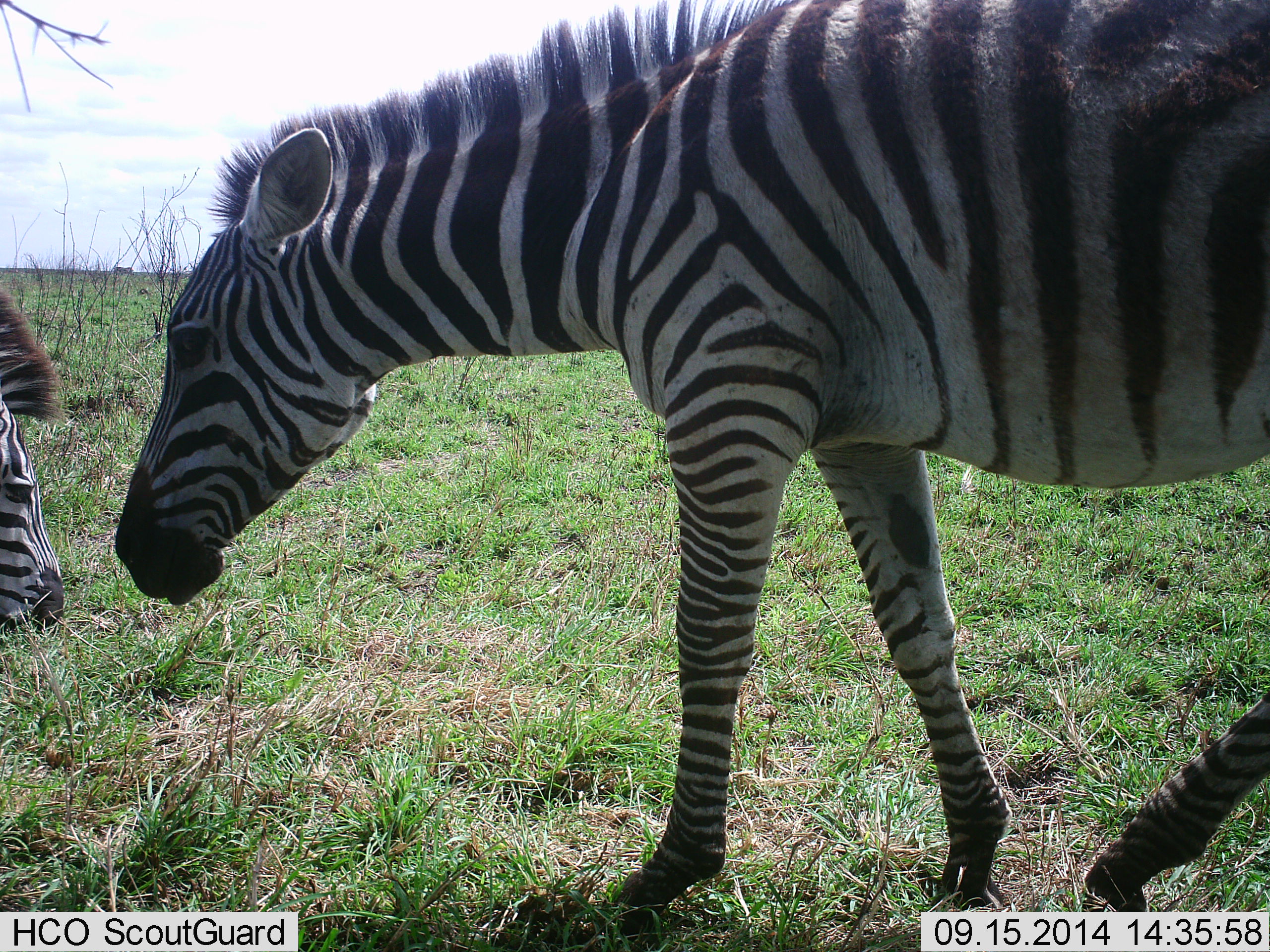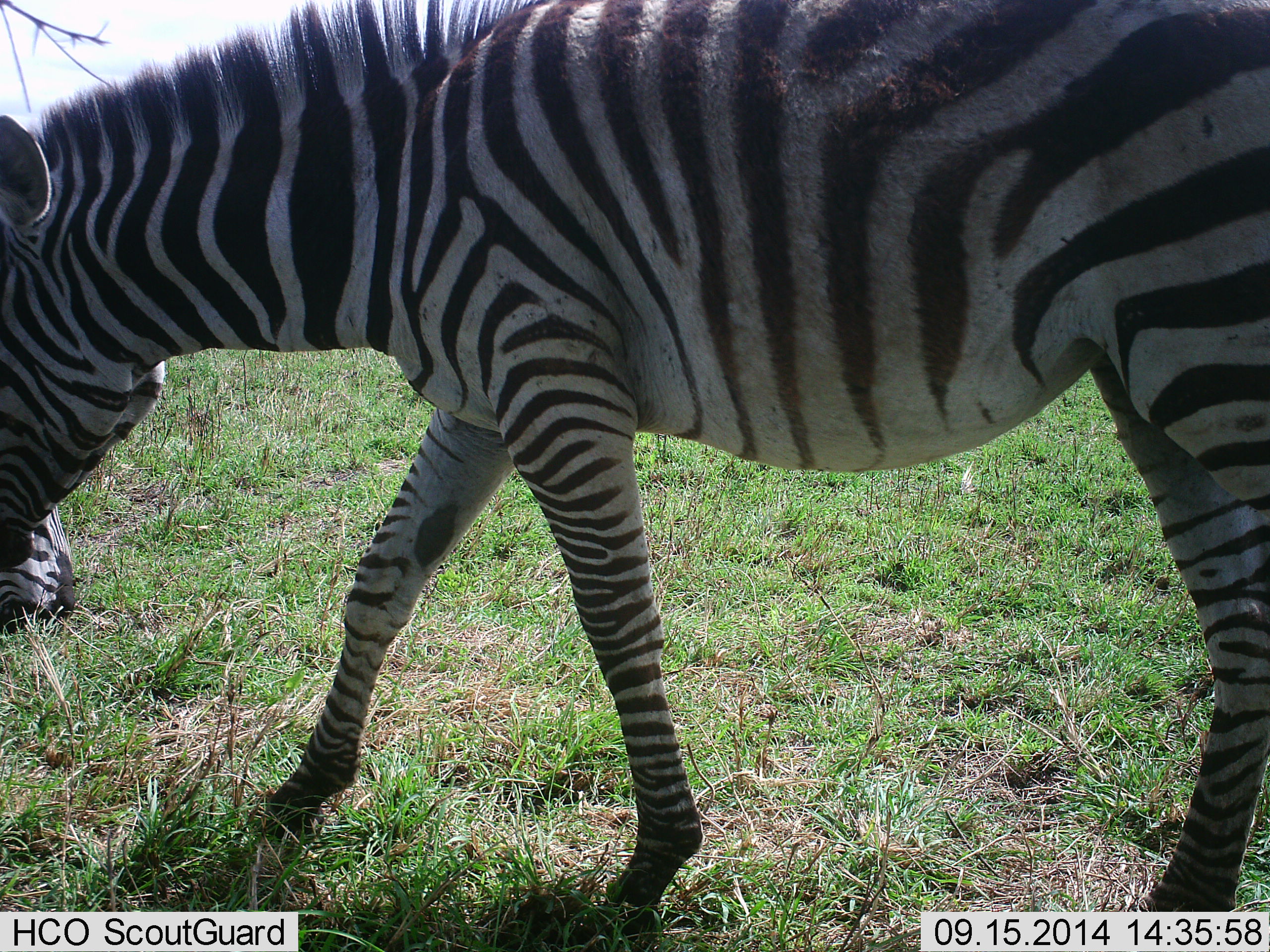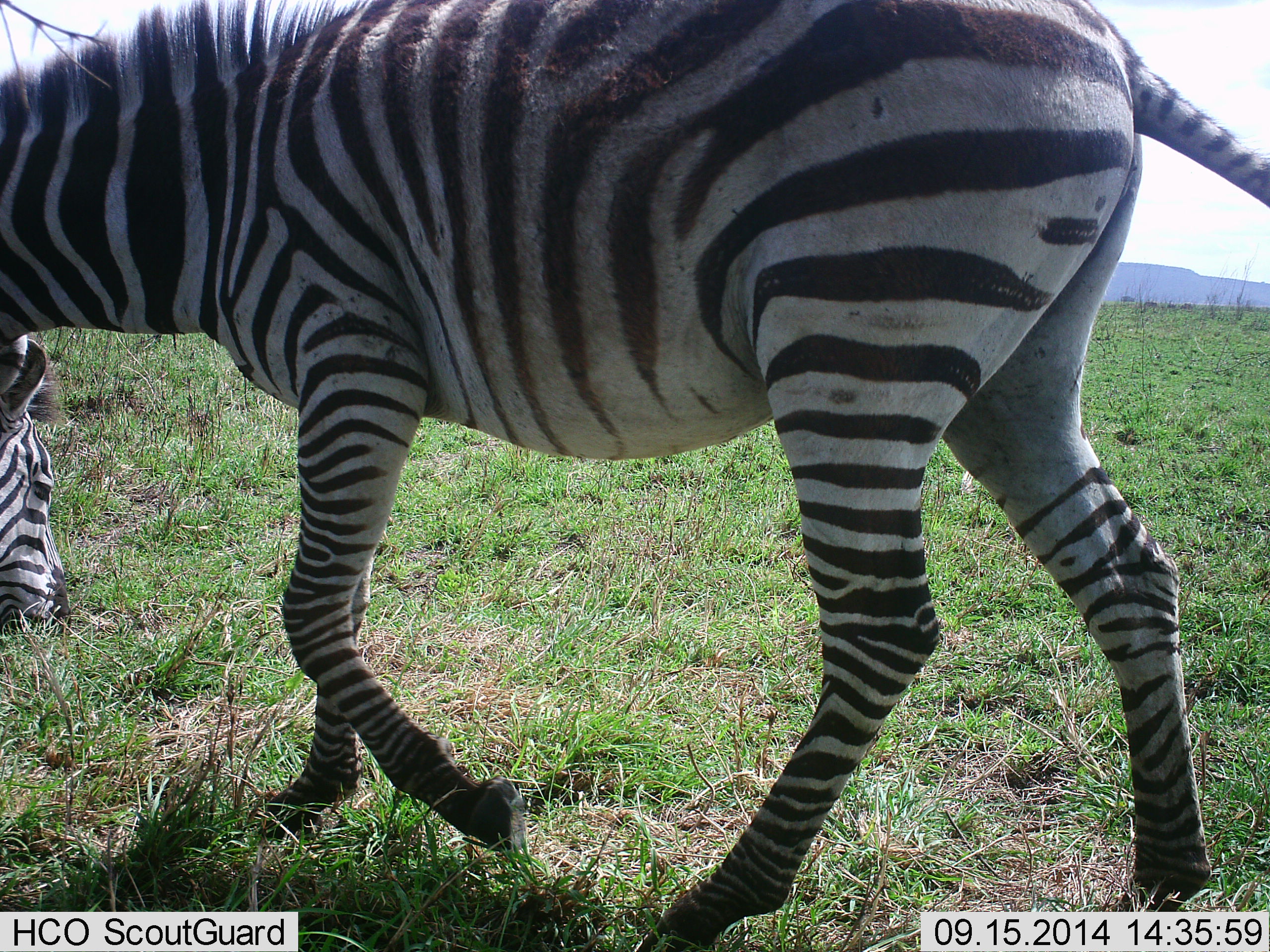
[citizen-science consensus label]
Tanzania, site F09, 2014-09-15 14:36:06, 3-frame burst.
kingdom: Animalia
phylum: Chordata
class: Mammalia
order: Perissodactyla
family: Equidae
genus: Equus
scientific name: Equus quagga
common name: plains zebra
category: zebra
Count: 2.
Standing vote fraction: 0%.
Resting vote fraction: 10%.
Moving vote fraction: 100%.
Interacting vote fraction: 0%.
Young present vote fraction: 0%.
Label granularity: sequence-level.